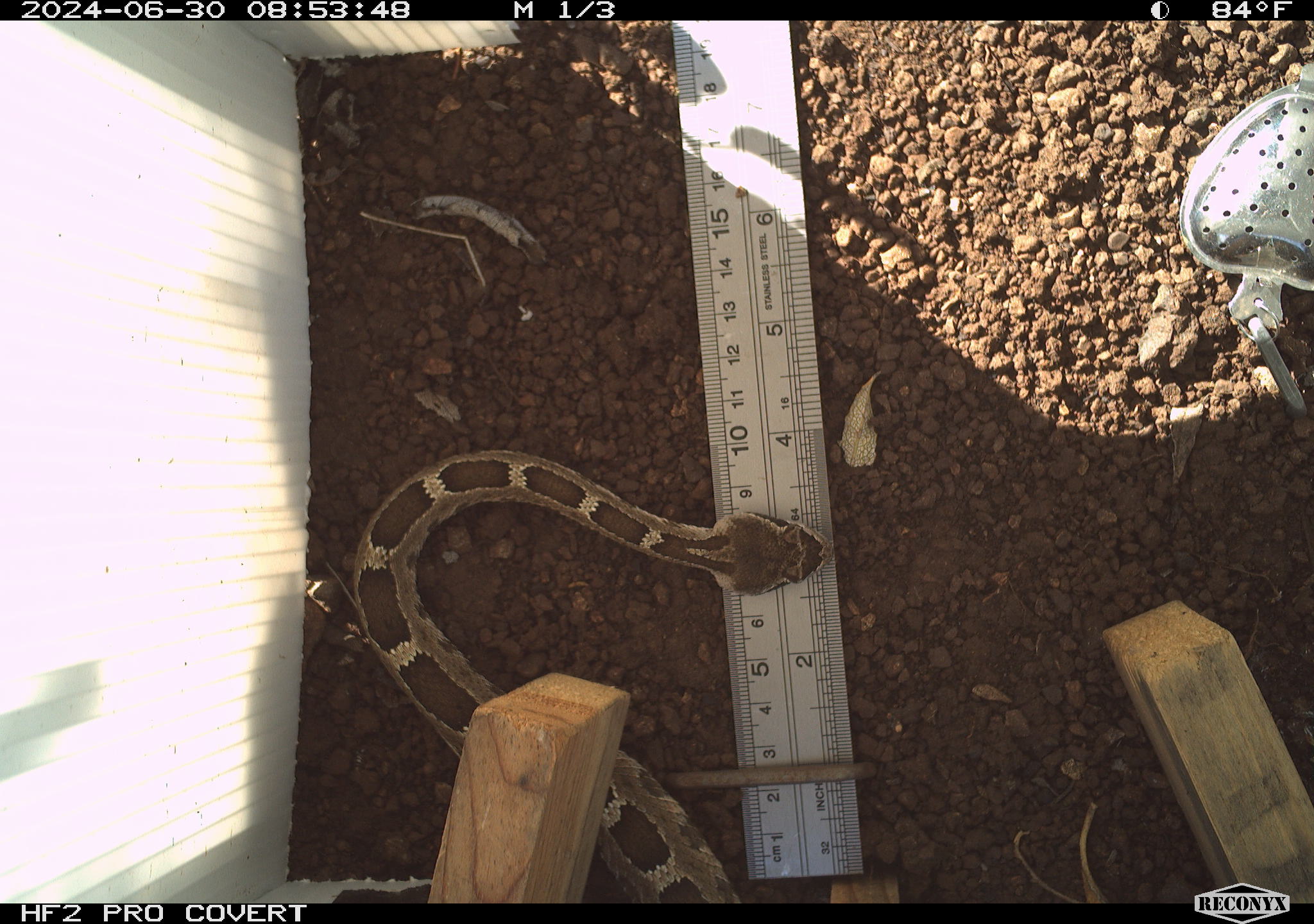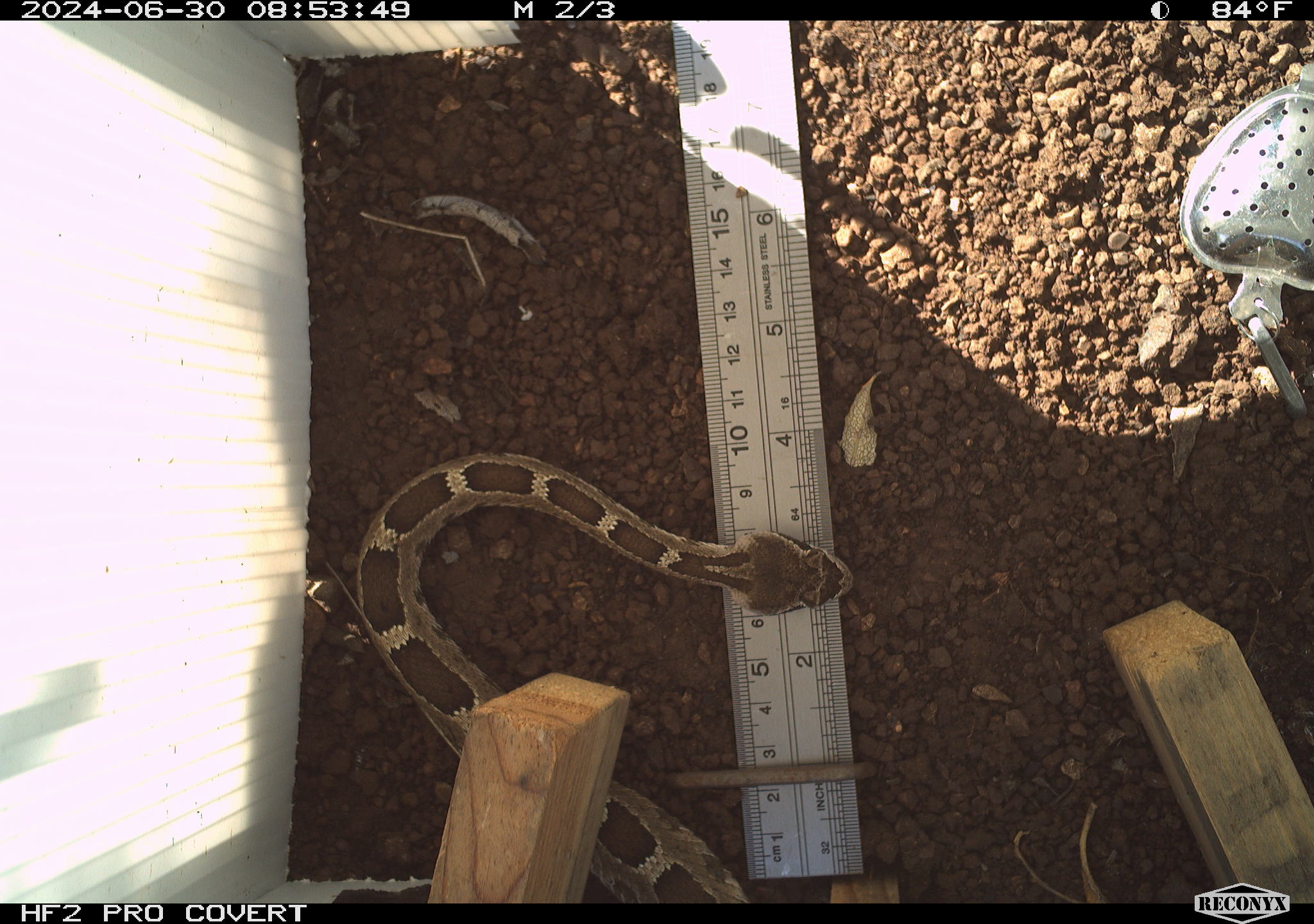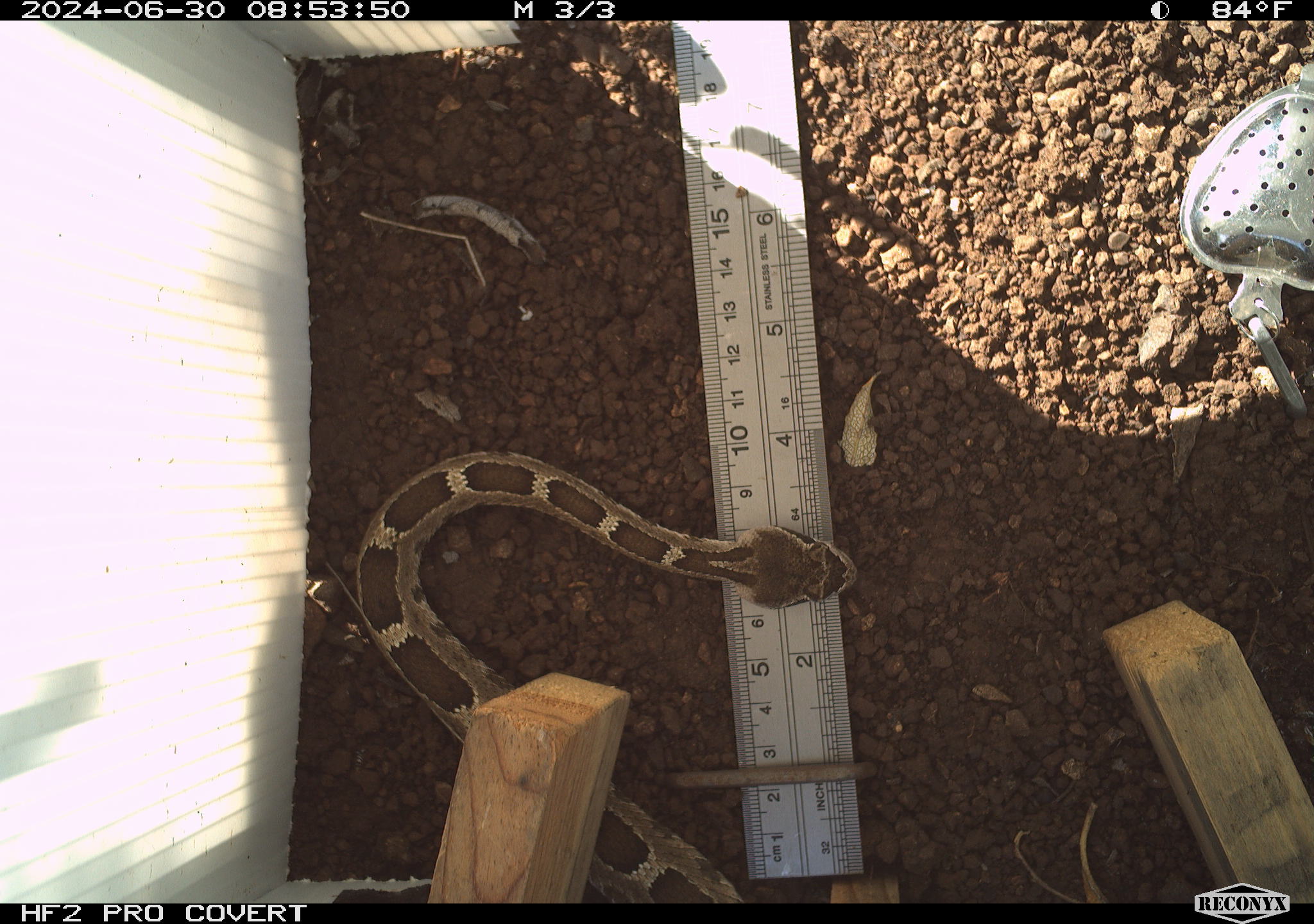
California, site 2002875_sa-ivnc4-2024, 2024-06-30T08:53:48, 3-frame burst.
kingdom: Animalia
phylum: Chordata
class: Reptilia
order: Squamata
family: Viperidae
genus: Crotalus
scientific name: Crotalus oreganus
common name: western rattlesnake